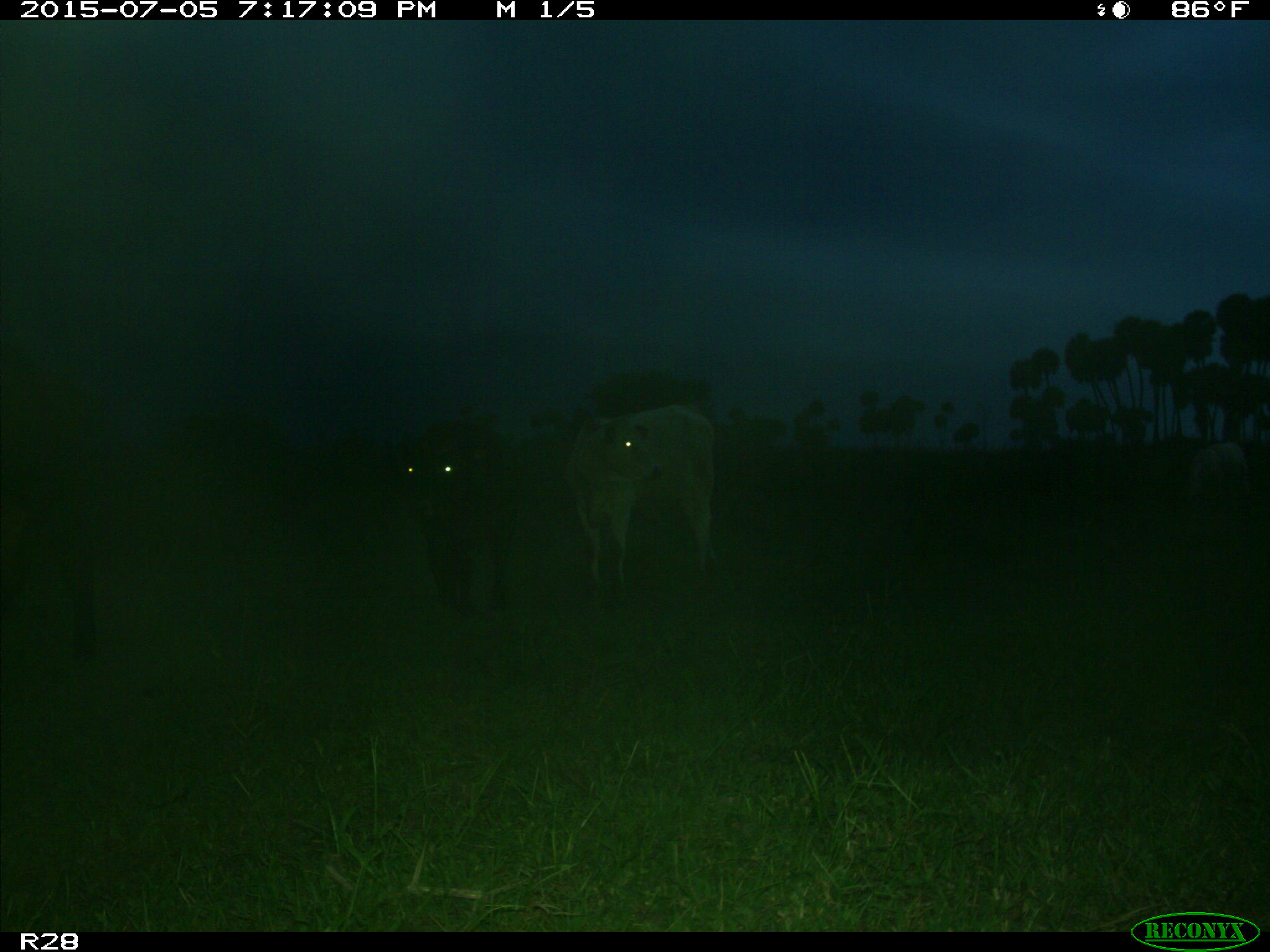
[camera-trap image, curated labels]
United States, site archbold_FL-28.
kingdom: Animalia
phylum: Chordata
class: Mammalia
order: Artiodactyla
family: Bovidae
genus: Bos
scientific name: Bos taurus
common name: domestic cow